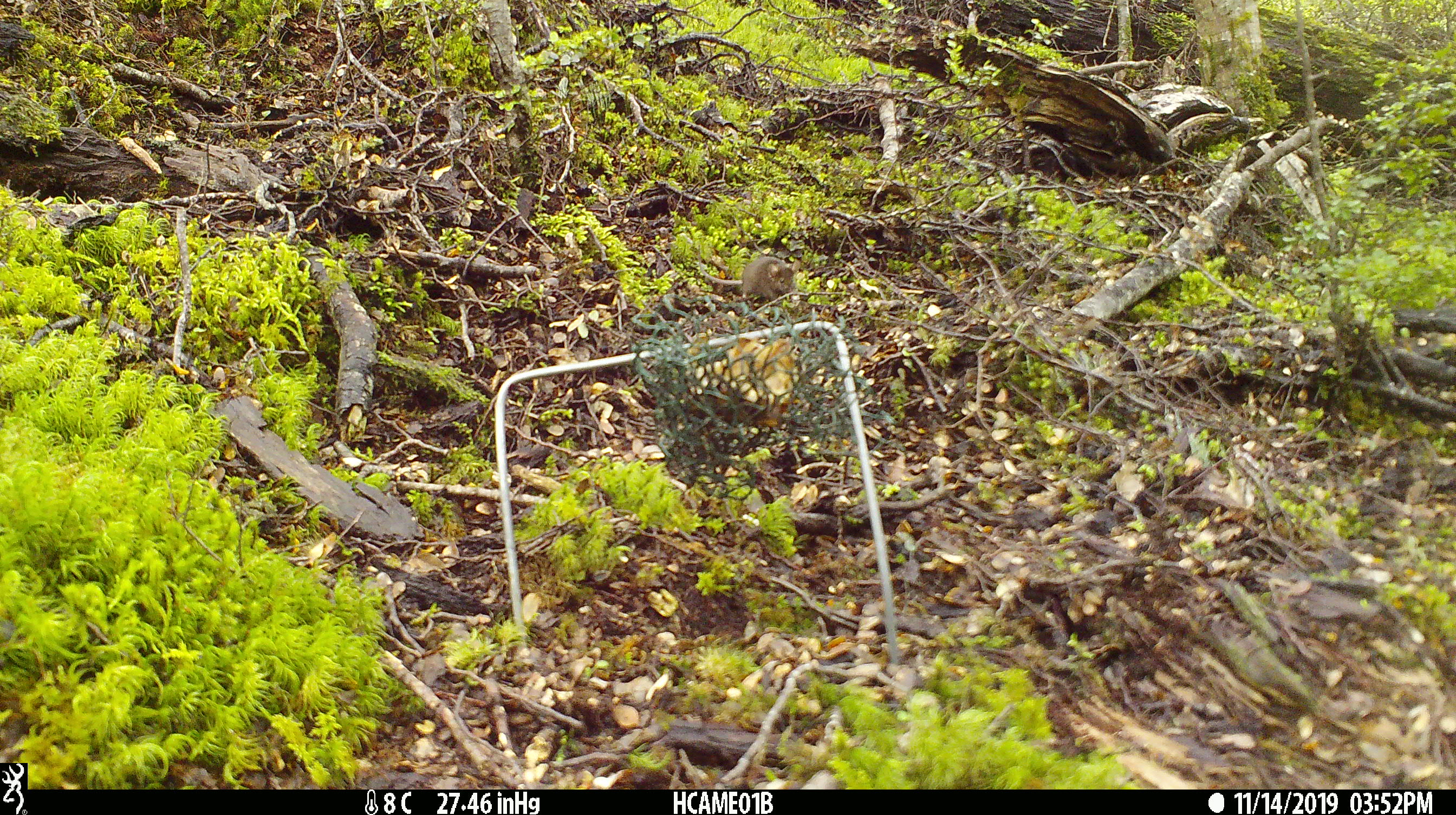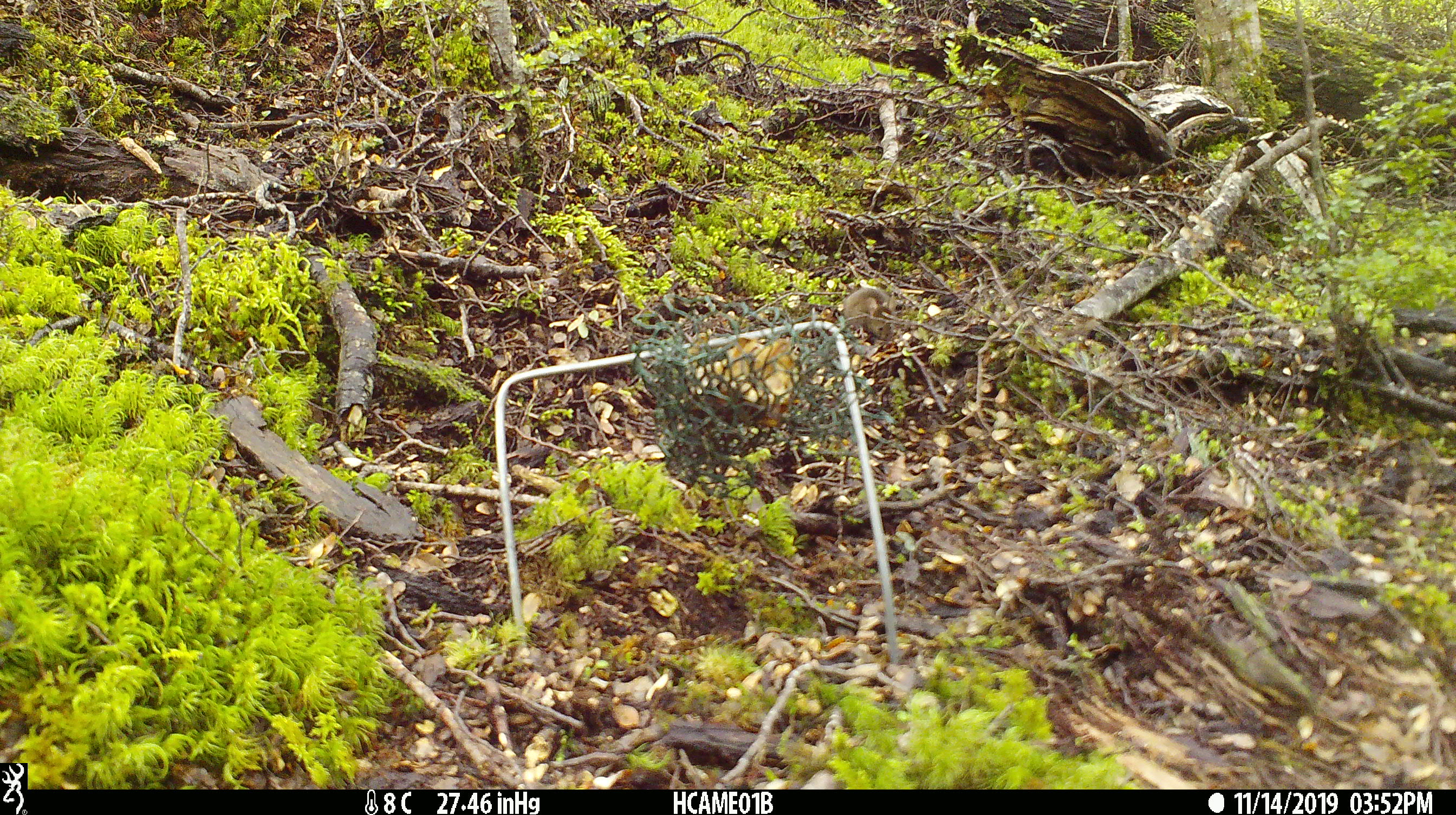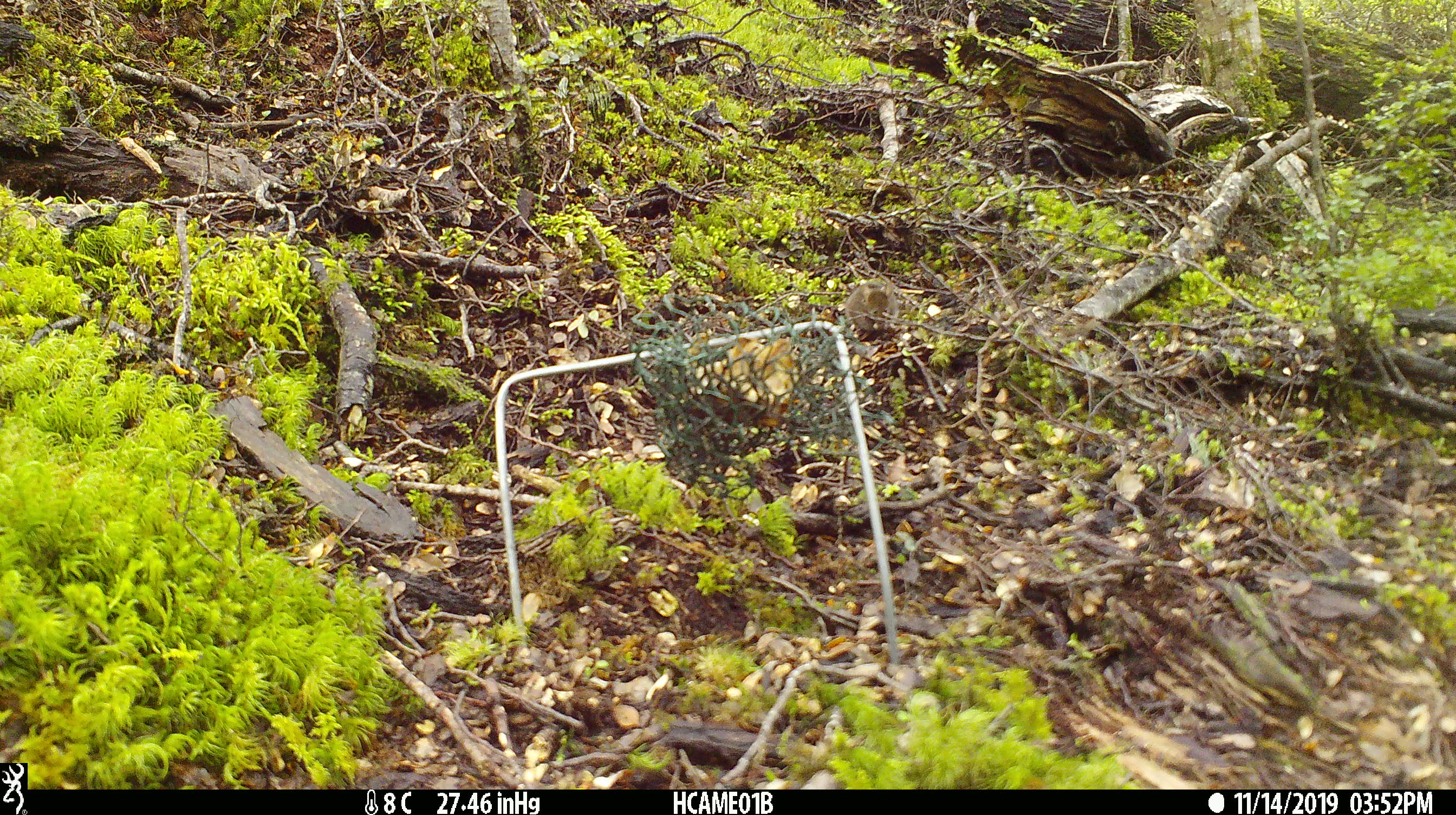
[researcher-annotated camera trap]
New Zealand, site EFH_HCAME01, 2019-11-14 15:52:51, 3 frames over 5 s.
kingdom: Animalia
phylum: Chordata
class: Mammalia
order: Rodentia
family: Muridae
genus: Mus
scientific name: Mus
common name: mouse